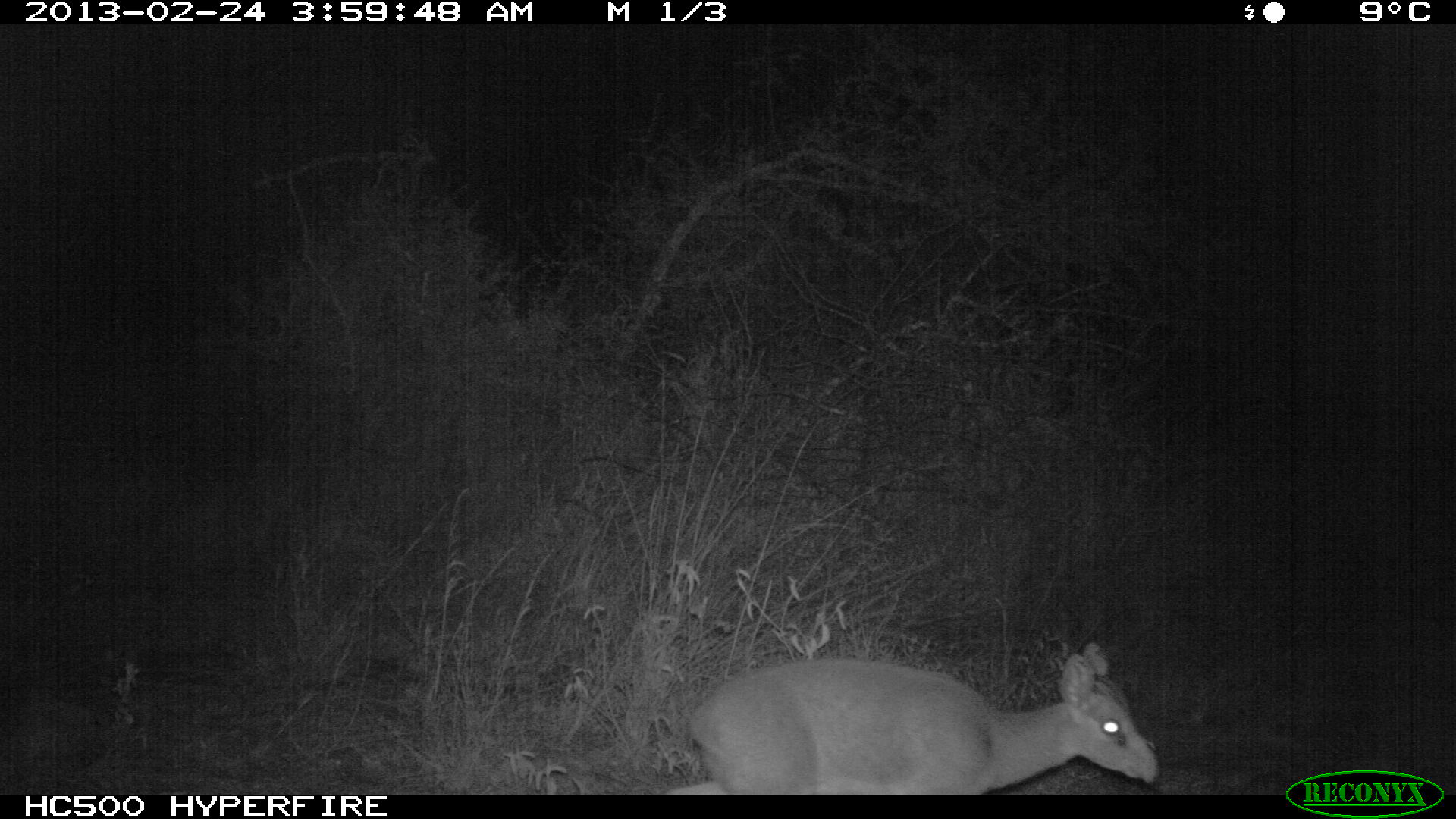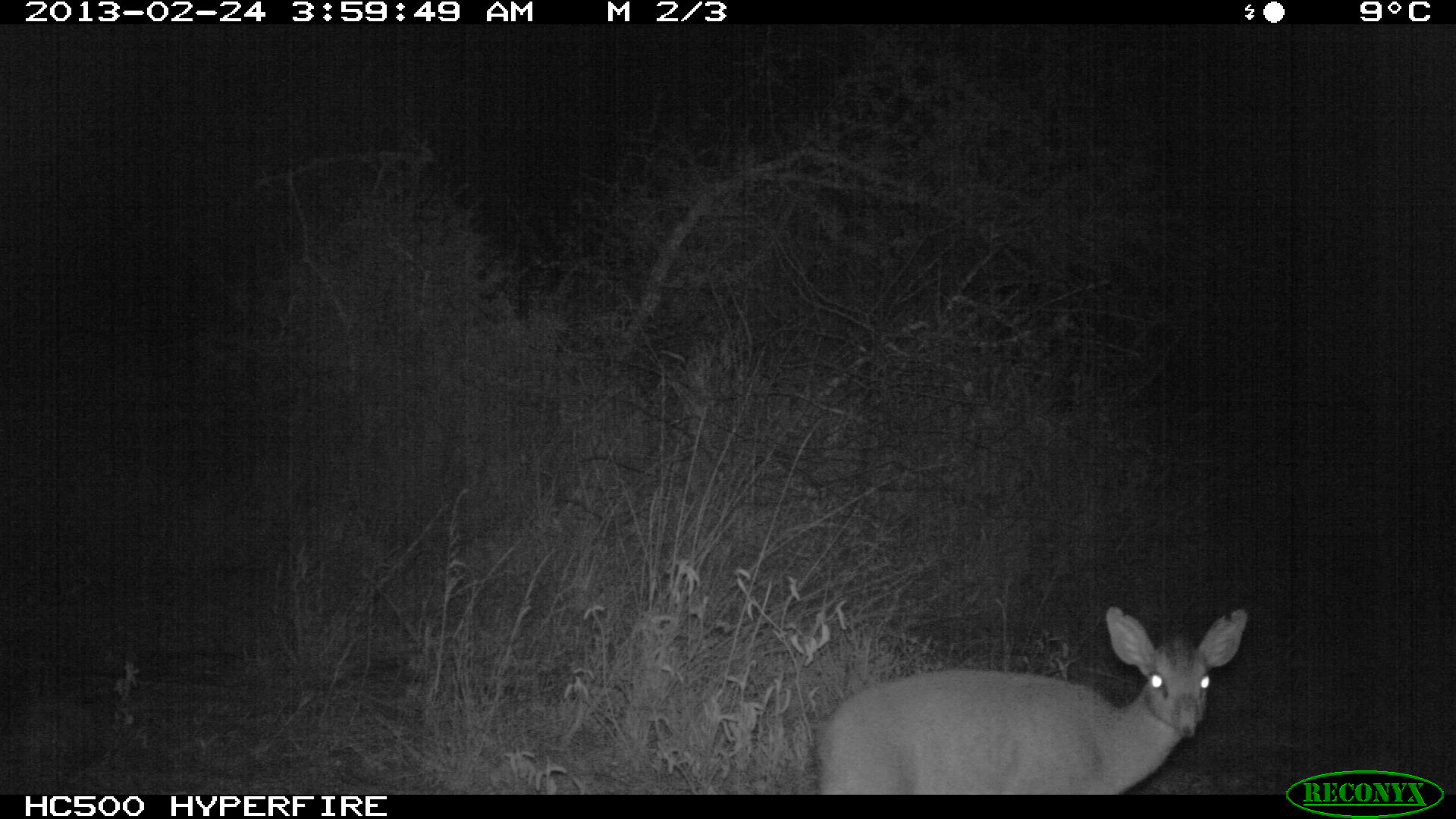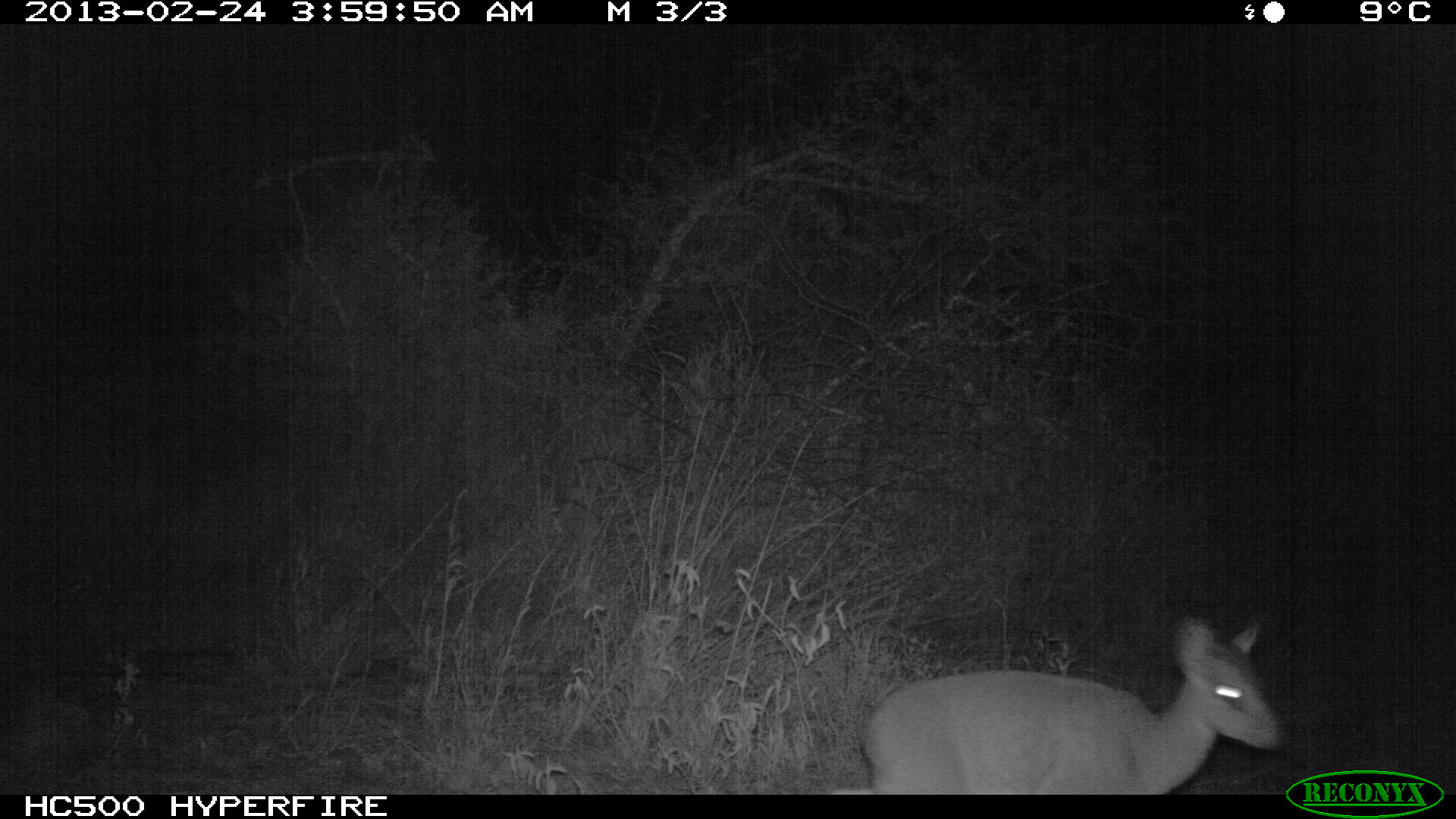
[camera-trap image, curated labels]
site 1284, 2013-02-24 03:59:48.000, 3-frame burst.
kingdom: Animalia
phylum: Chordata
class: Mammalia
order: Artiodactyla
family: Bovidae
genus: Madoqua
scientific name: Madoqua guentheri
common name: günther's dik-dik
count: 1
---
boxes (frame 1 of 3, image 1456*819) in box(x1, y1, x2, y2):
madoqua guentheri: box(675, 635, 1159, 792)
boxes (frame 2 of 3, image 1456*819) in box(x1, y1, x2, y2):
madoqua guentheri: box(809, 603, 1250, 791)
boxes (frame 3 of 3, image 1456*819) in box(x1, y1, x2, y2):
madoqua guentheri: box(859, 617, 1284, 792)